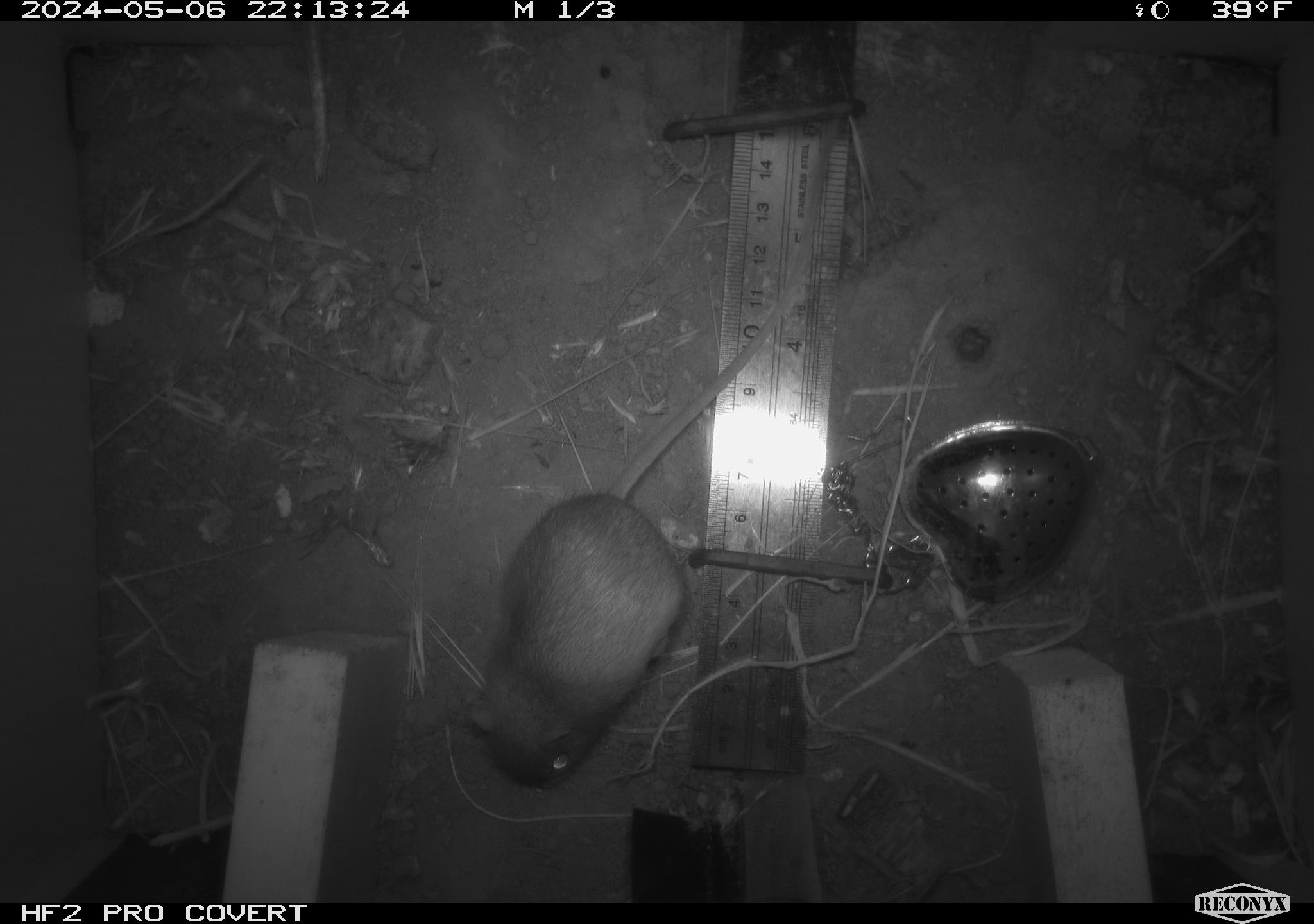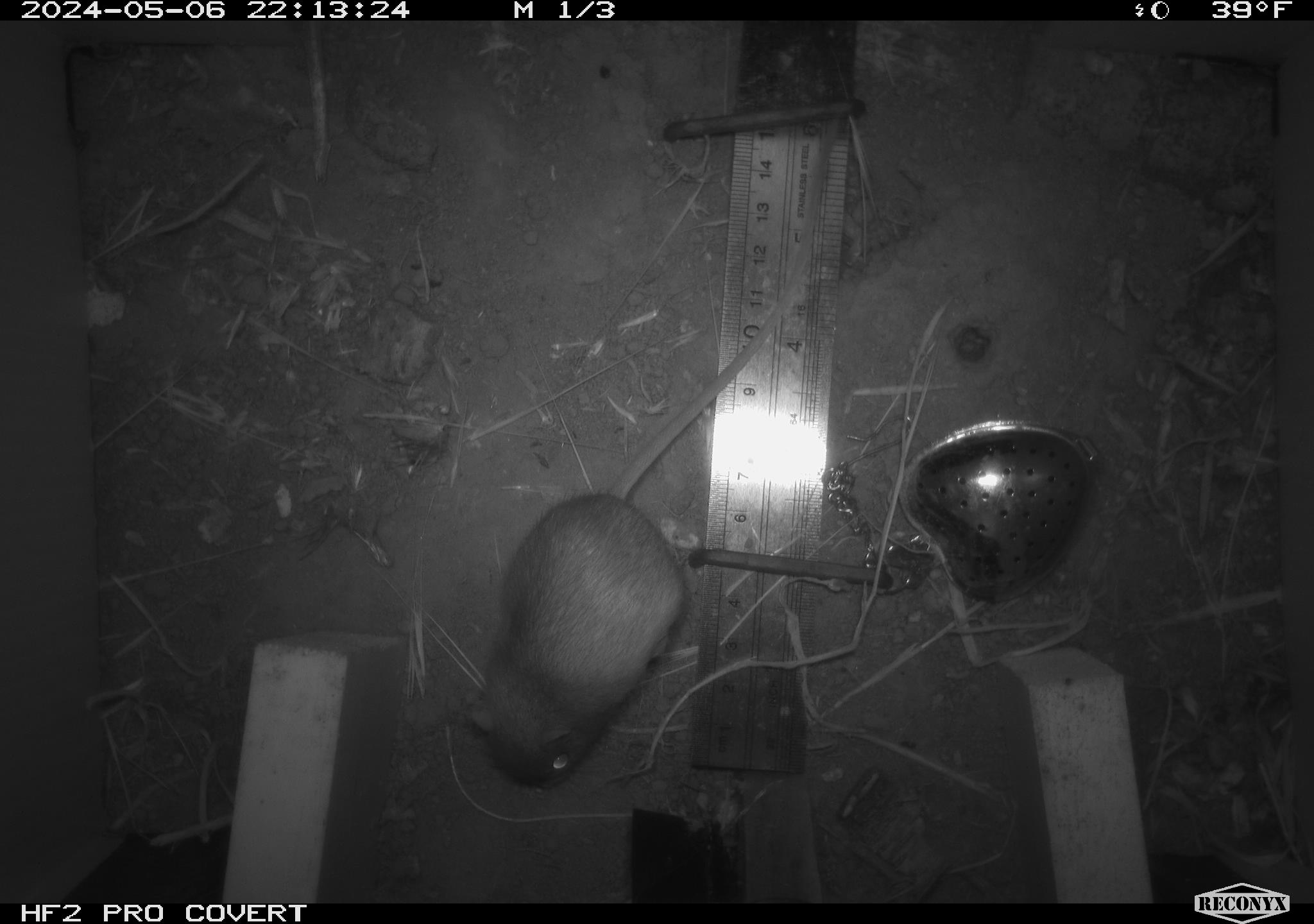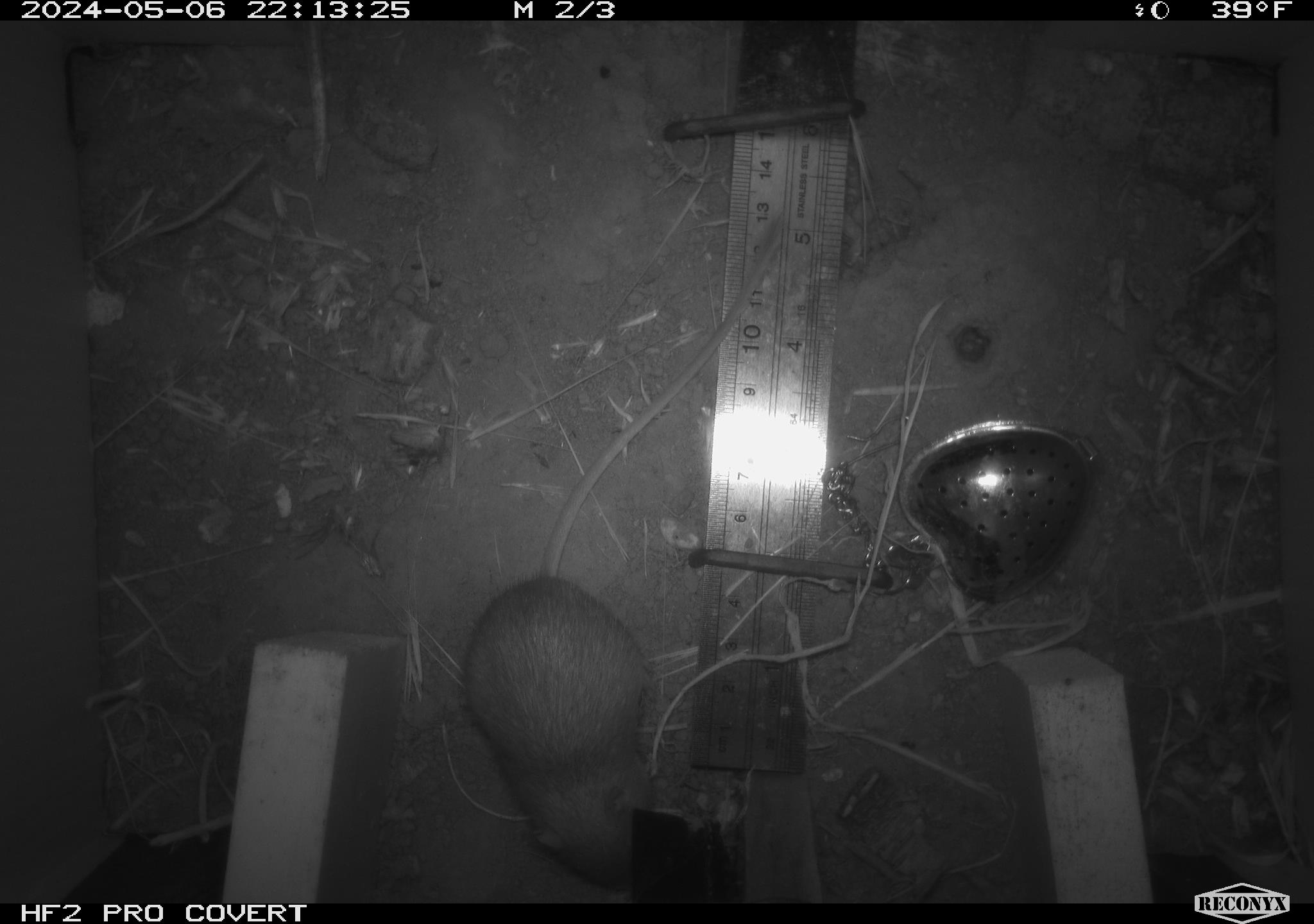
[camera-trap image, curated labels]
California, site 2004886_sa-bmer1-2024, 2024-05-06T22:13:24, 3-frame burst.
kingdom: Animalia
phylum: Chordata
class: Mammalia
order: Rodentia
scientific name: Rodentia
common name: mouse species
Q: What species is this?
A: Mouse species (Rodentia).